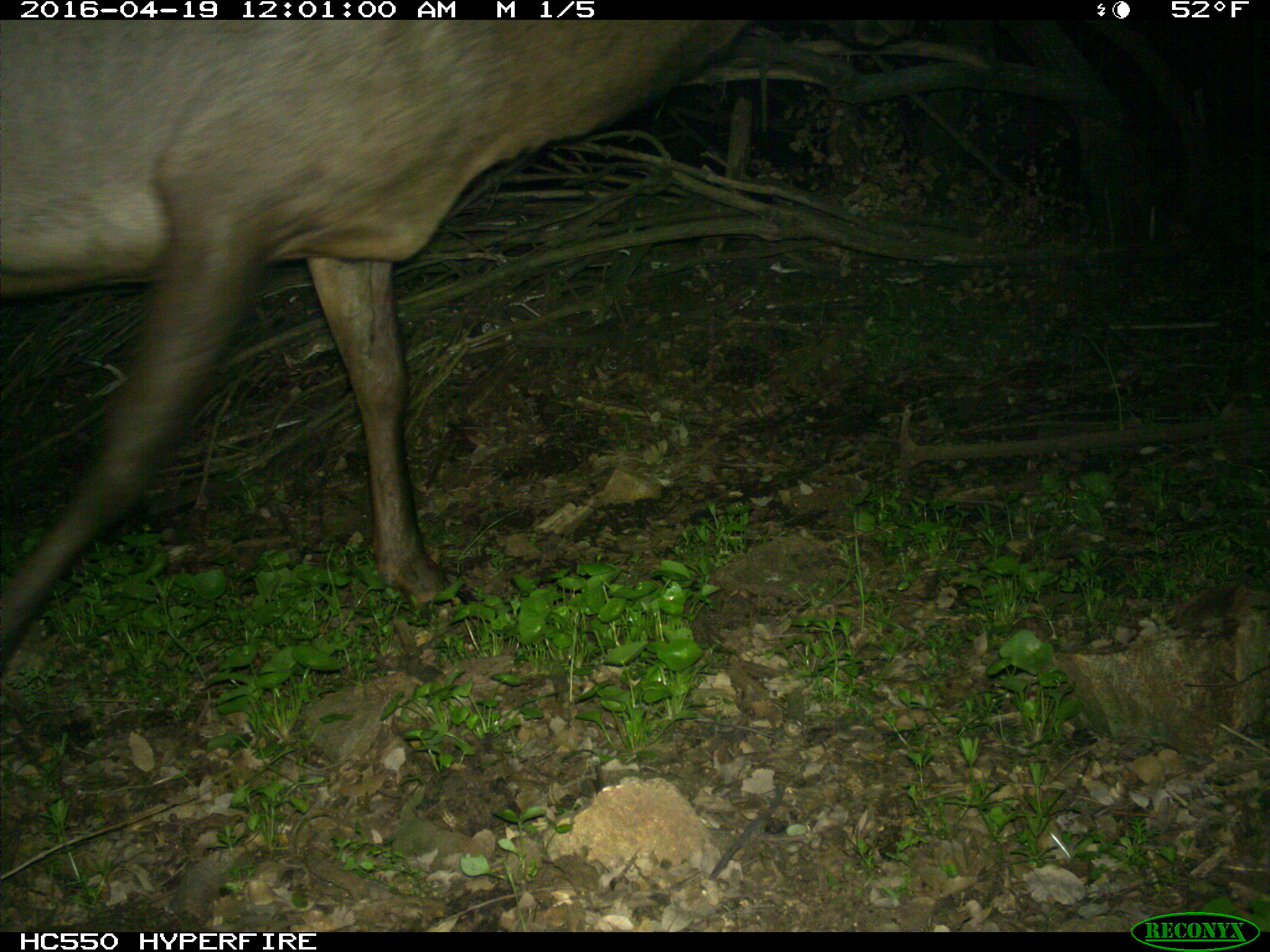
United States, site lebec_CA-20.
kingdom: Animalia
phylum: Chordata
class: Mammalia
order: Artiodactyla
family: Cervidae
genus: Cervus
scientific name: Cervus canadensis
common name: elk